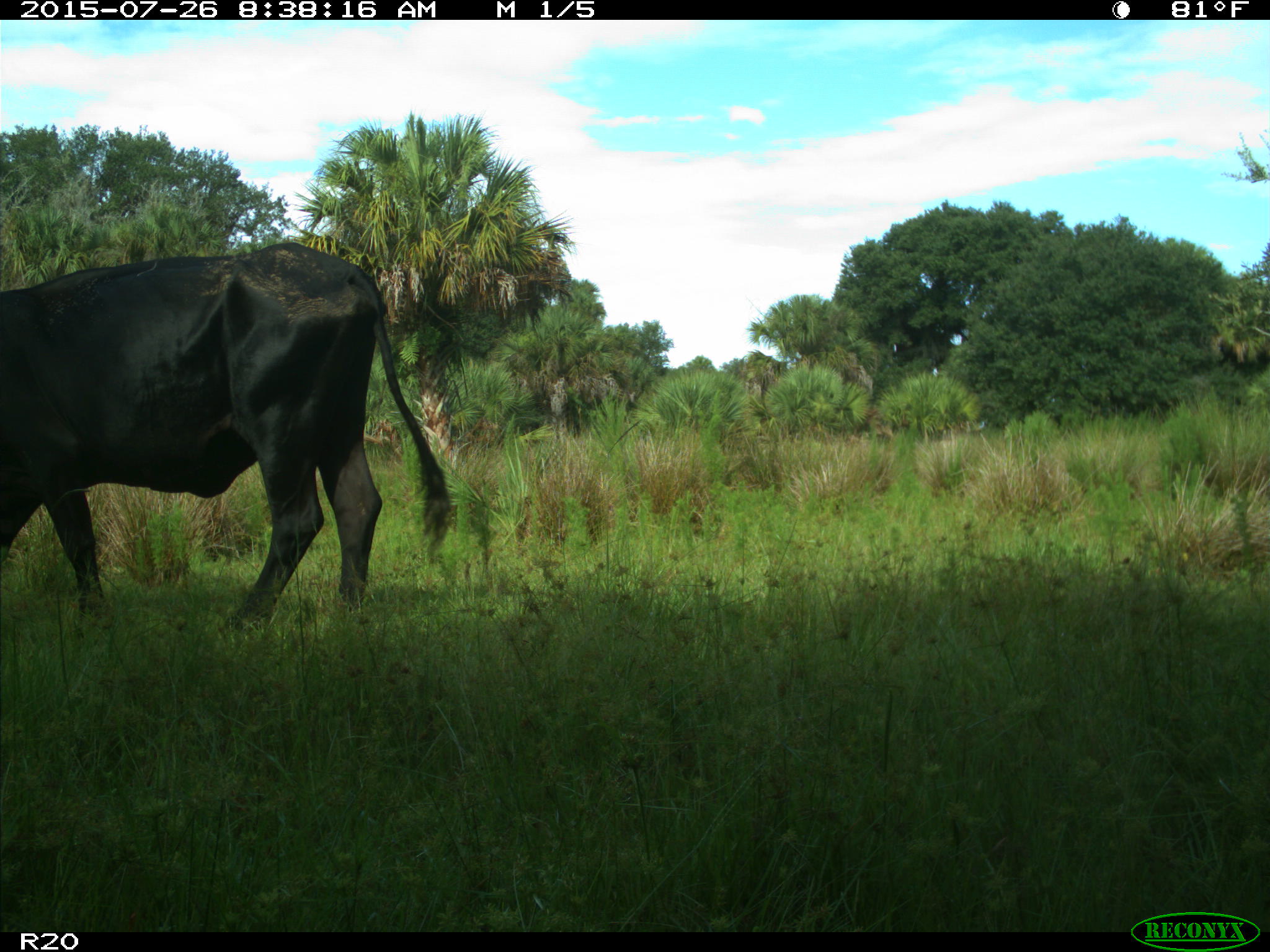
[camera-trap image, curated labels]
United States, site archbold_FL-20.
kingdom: Animalia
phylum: Chordata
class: Mammalia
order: Artiodactyla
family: Bovidae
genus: Bos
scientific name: Bos taurus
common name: domestic cow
Bos taurus (domestic cow).